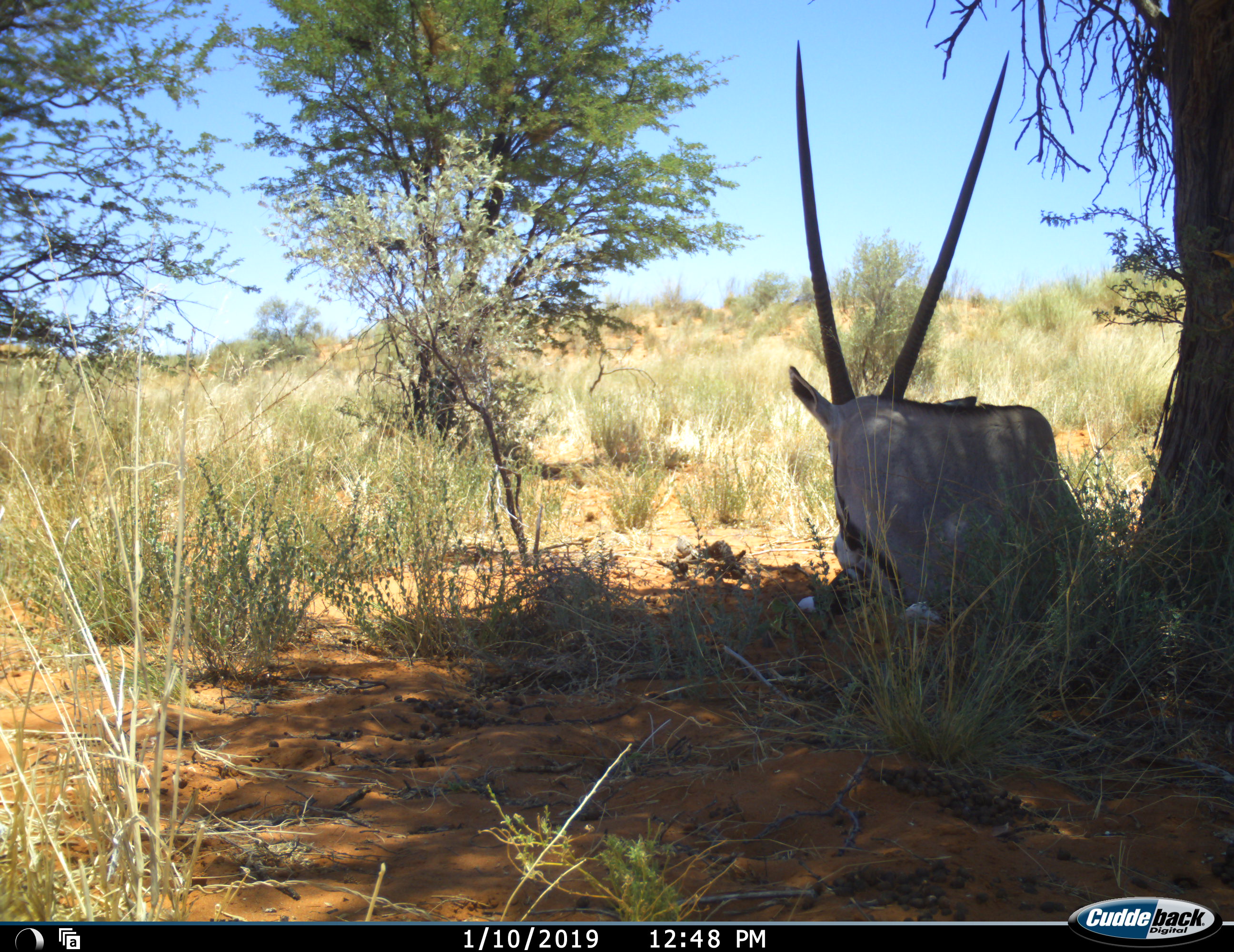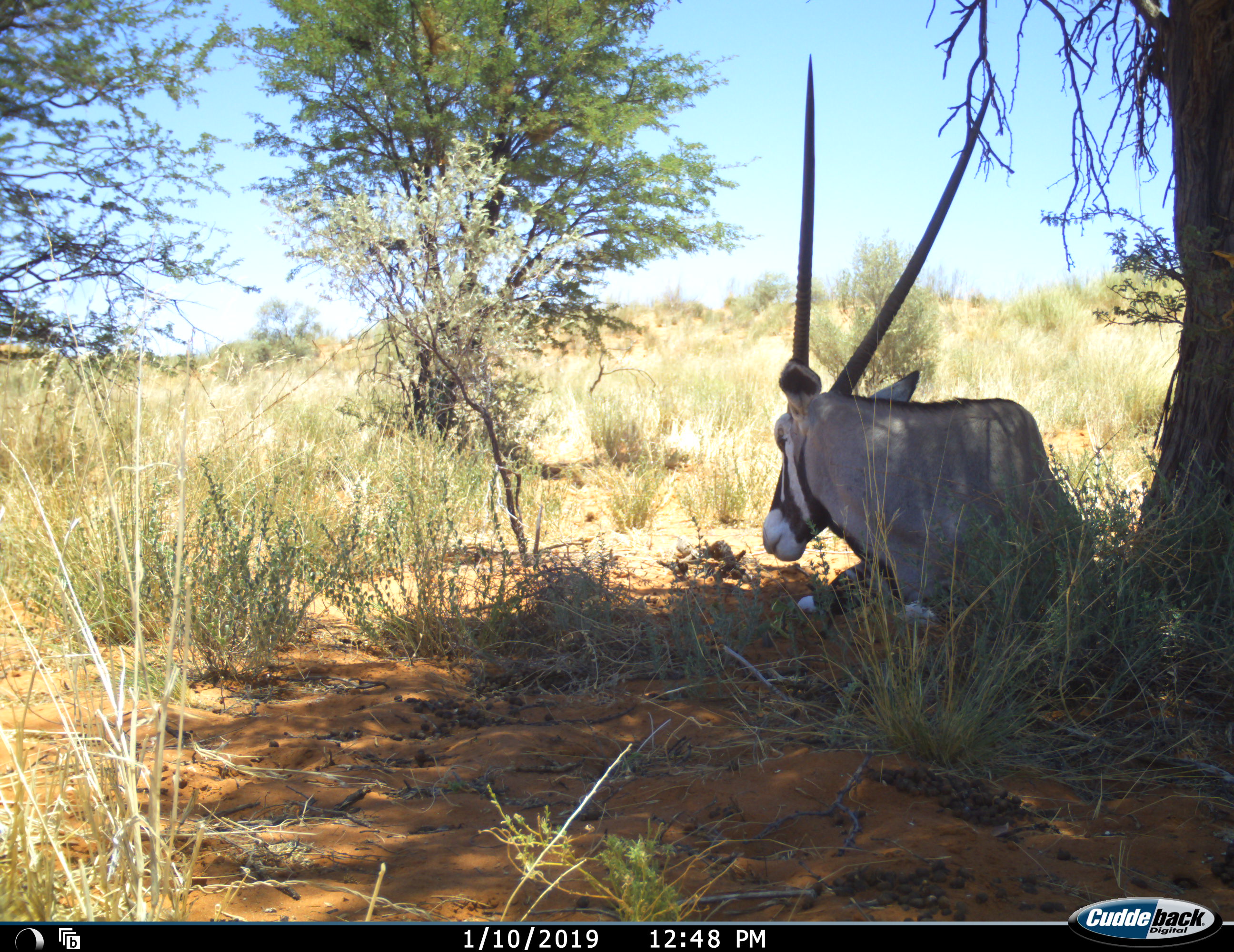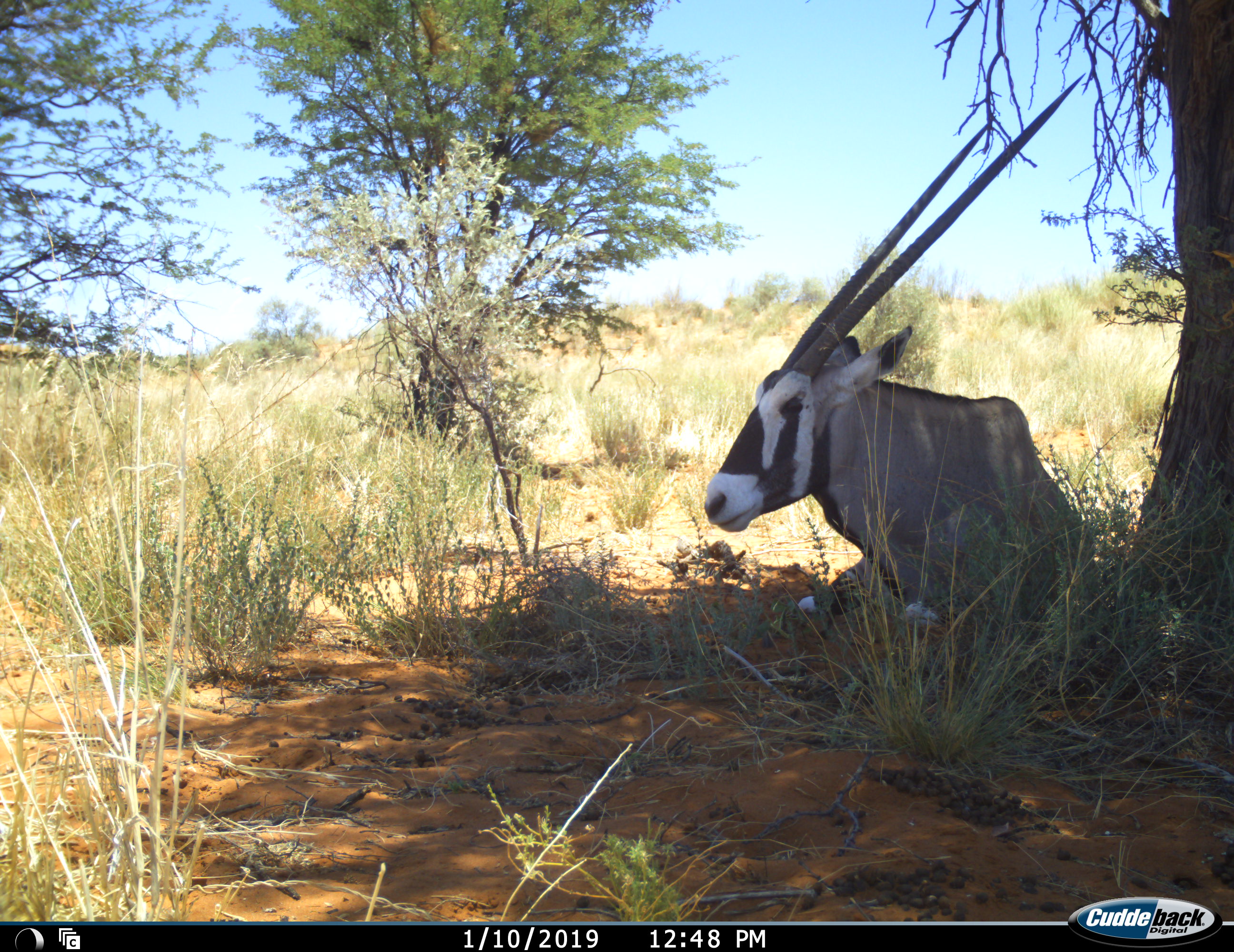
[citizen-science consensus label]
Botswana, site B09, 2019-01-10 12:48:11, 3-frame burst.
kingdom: Animalia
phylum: Chordata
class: Mammalia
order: Artiodactyla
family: Bovidae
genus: Oryx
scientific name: Oryx gazella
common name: gemsbok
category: gemsbokoryx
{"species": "gemsbokoryx (gemsbok) (Oryx gazella)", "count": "1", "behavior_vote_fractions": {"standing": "0%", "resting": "100%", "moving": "0%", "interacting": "0%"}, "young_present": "0%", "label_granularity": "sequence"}